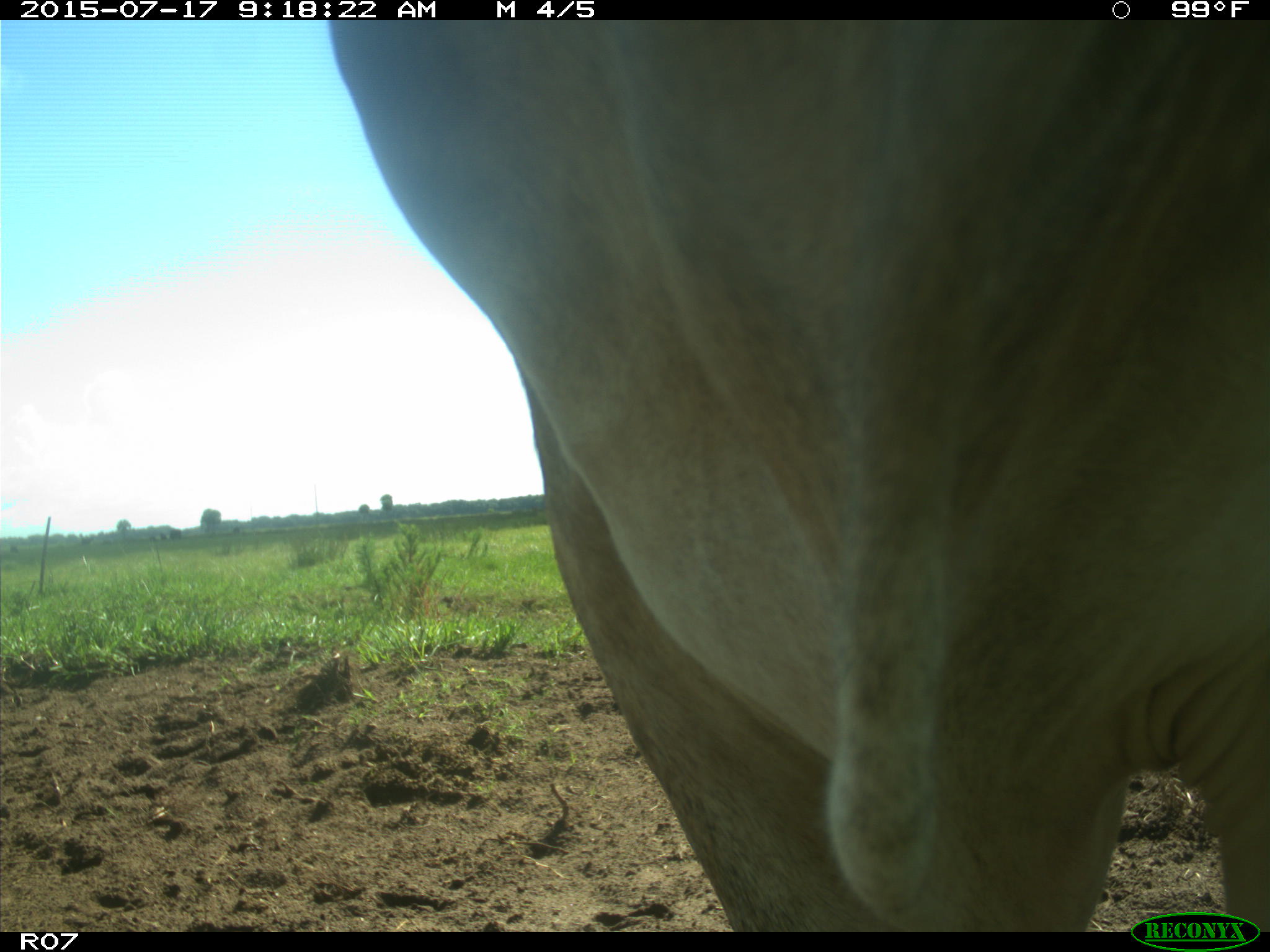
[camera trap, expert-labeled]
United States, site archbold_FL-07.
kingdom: Animalia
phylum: Chordata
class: Mammalia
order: Artiodactyla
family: Bovidae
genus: Bos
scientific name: Bos taurus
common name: domestic cow